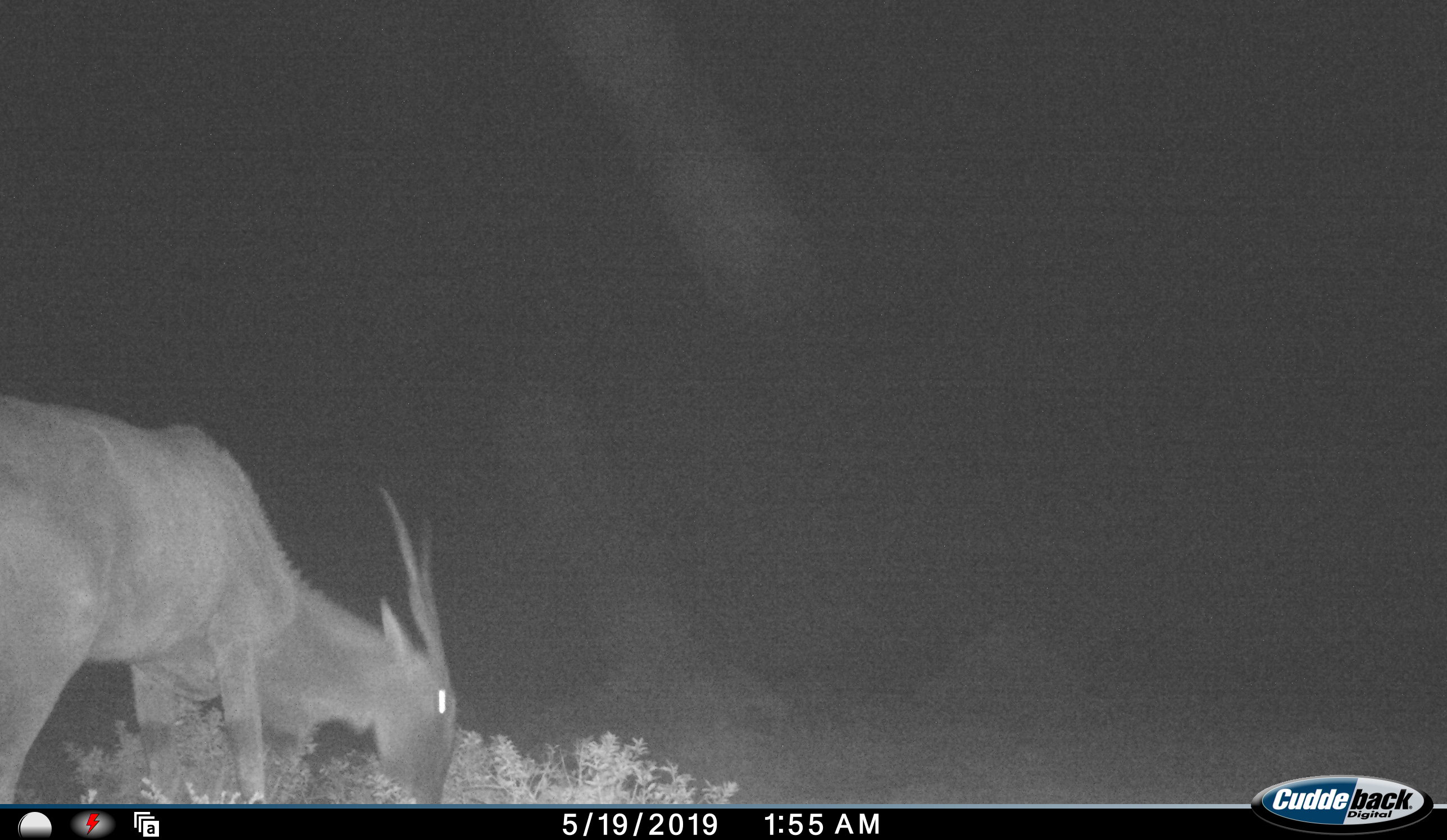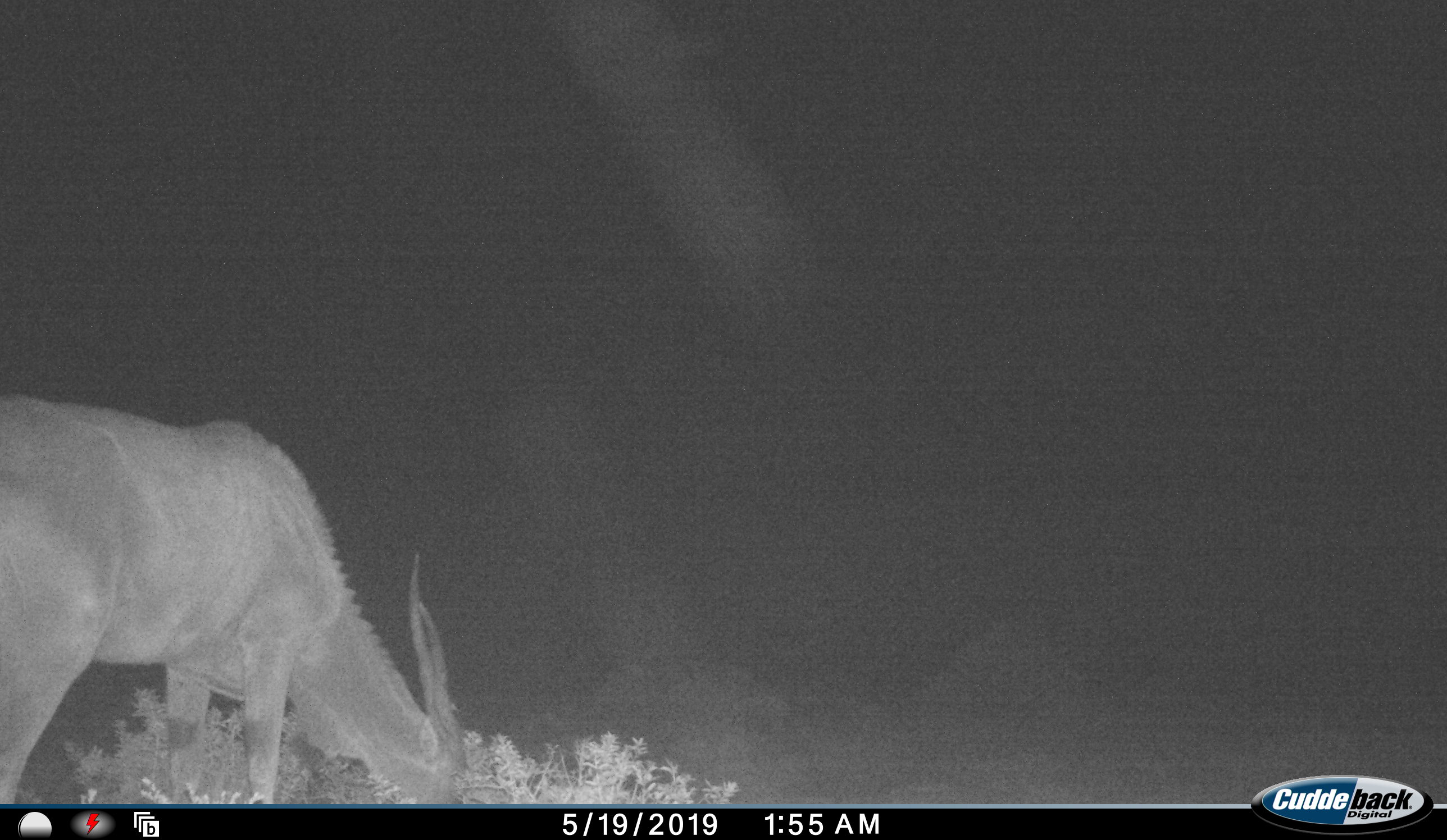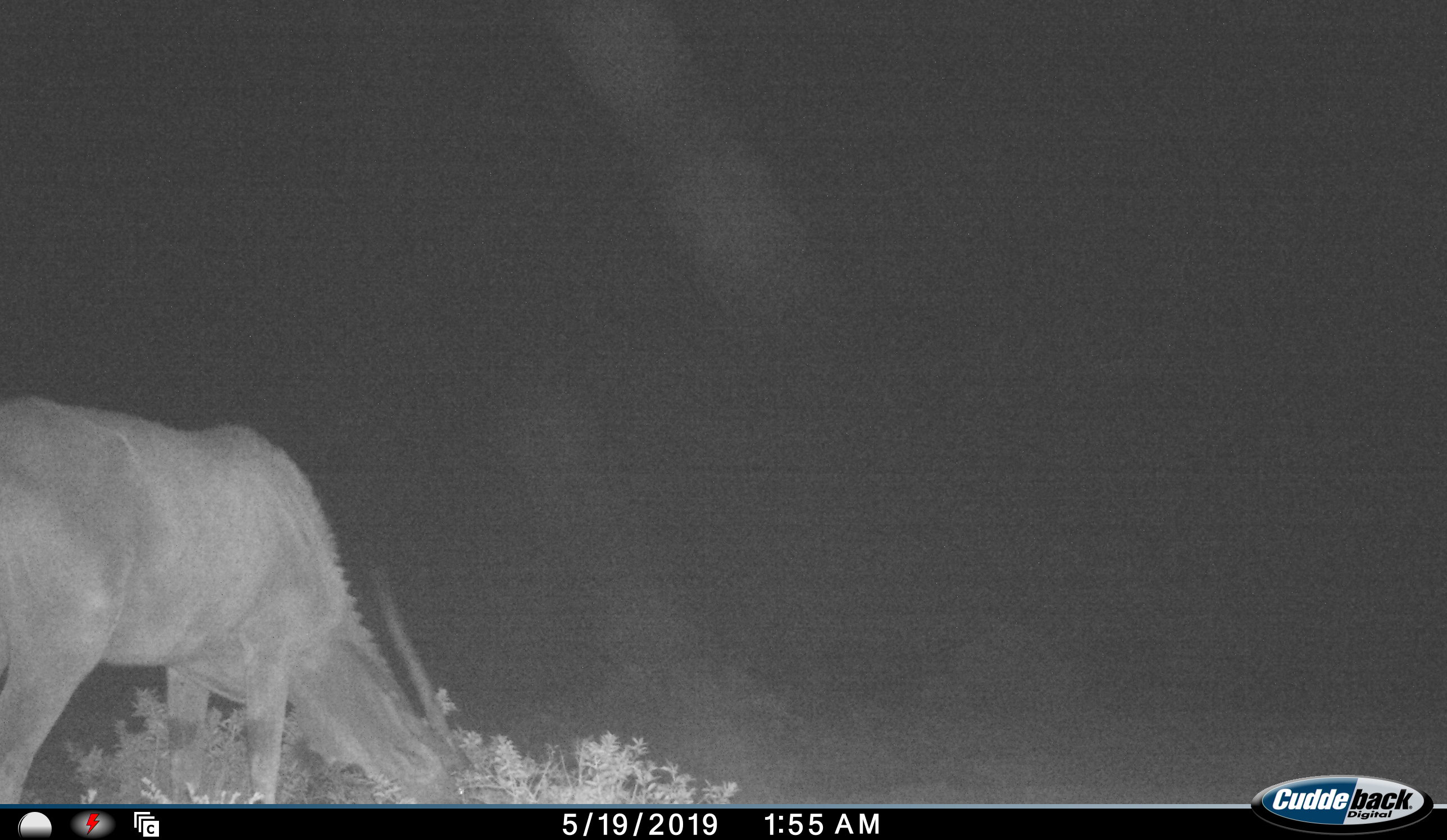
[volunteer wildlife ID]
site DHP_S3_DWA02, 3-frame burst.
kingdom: Animalia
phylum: Chordata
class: Mammalia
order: Artiodactyla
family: Bovidae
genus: Tragelaphus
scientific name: Tragelaphus oryx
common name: eland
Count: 1.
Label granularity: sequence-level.